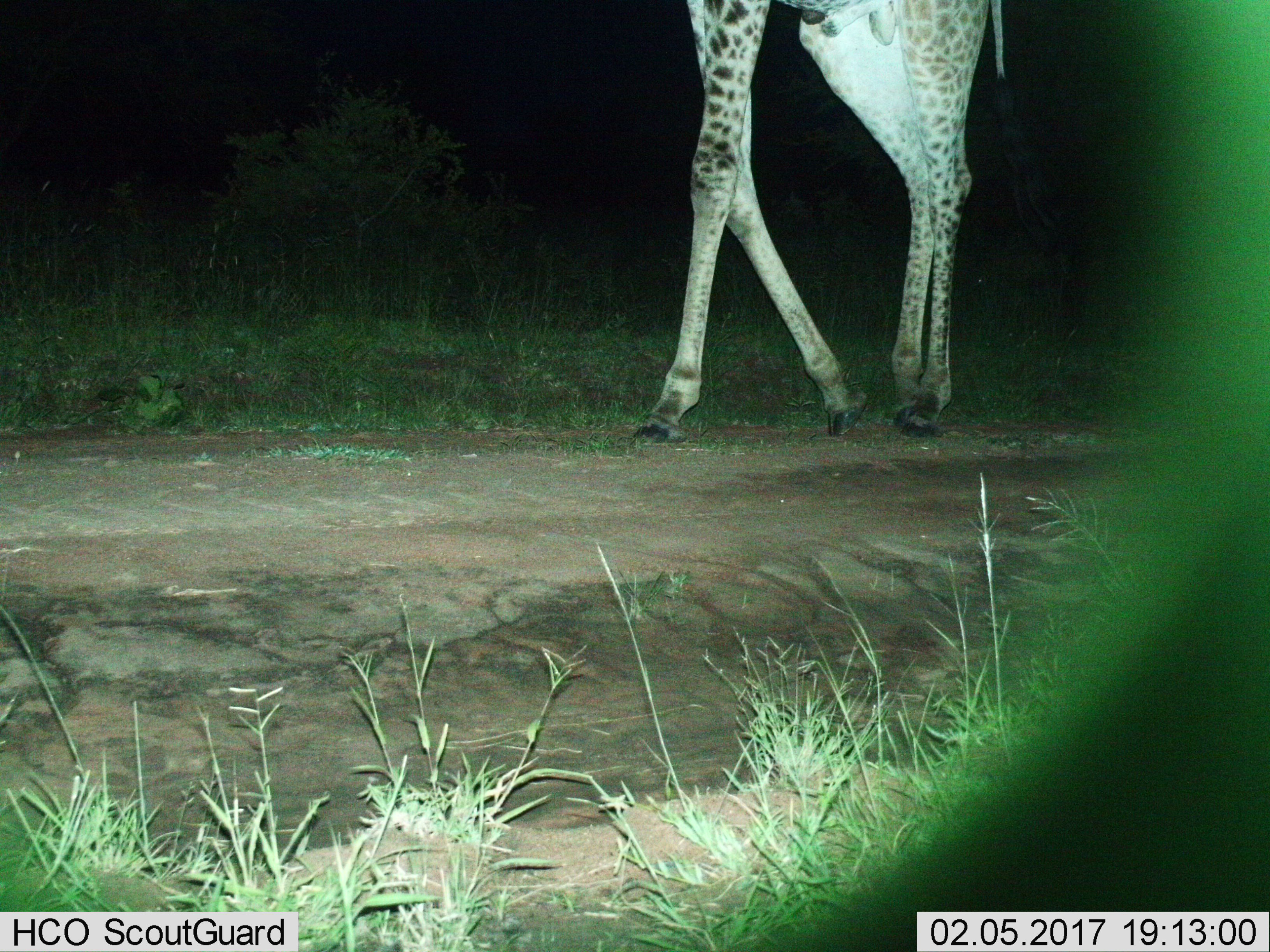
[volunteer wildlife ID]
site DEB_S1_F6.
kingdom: Animalia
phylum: Chordata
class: Mammalia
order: Artiodactyla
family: Giraffidae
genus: Giraffa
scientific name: Giraffa camelopardalis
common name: giraffe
Giraffe (Giraffa camelopardalis), count 1. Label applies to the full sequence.